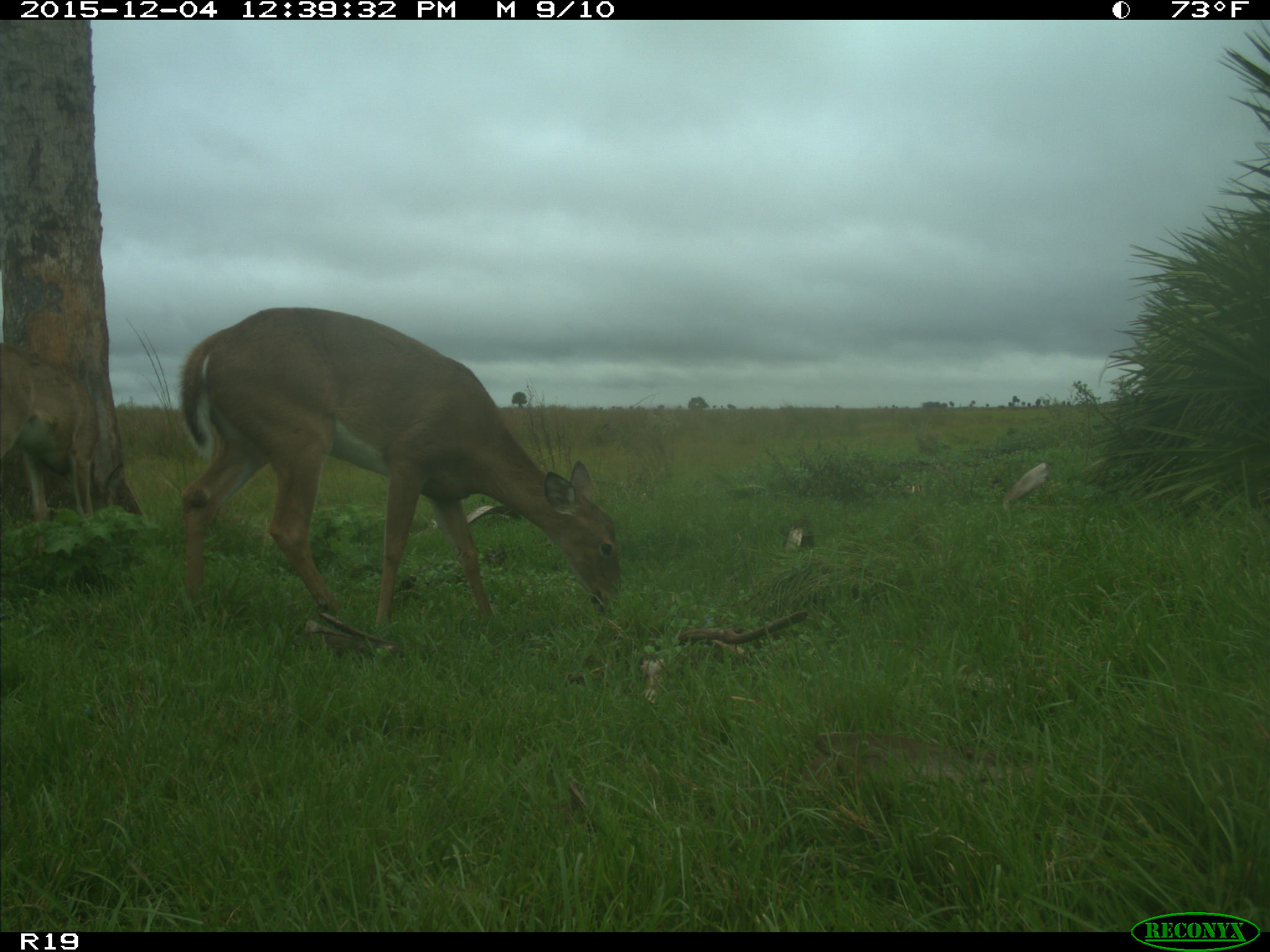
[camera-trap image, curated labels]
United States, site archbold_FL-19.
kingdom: Animalia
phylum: Chordata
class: Mammalia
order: Artiodactyla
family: Cervidae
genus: Odocoileus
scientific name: Odocoileus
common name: deer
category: unidentified deer